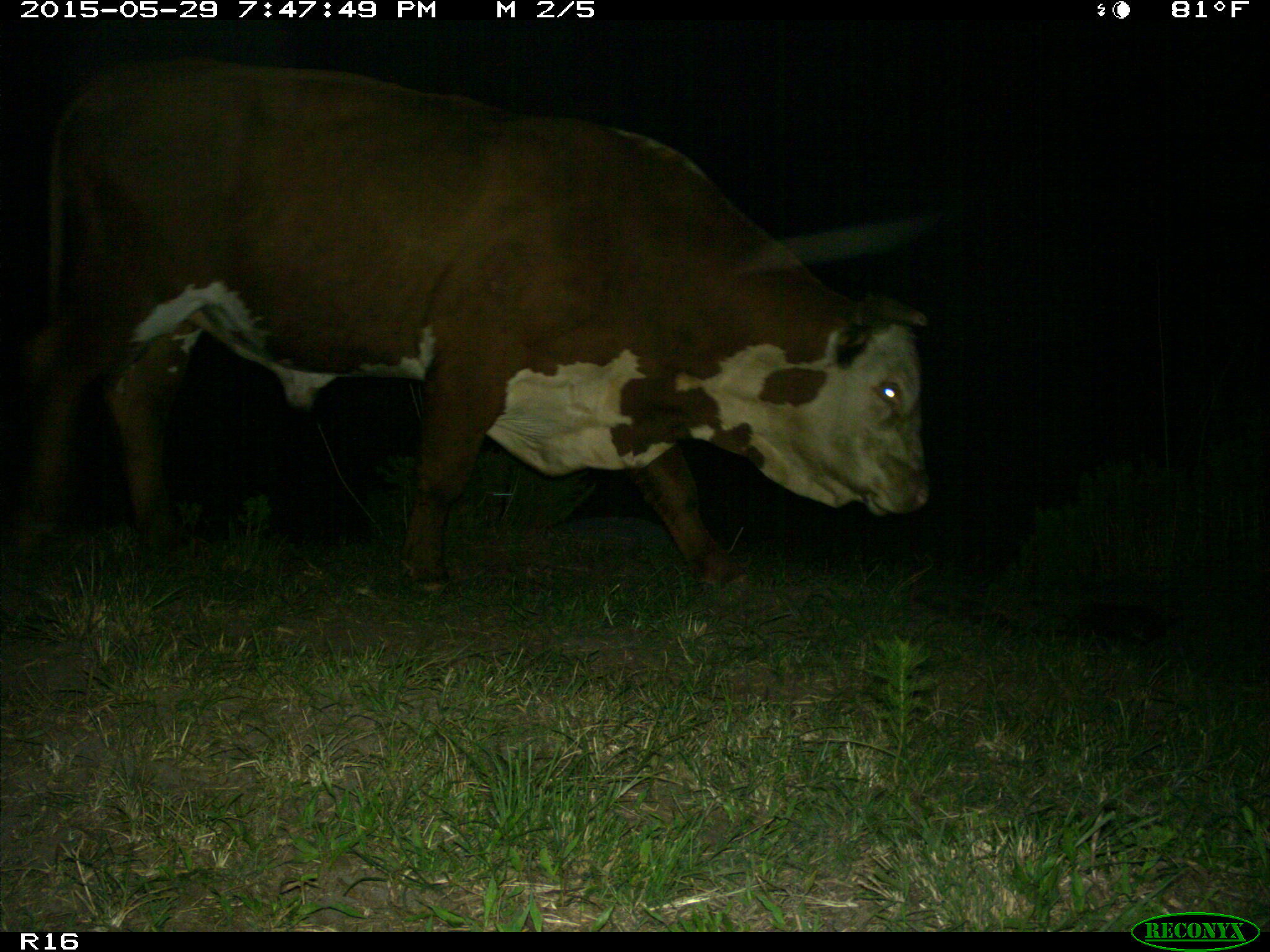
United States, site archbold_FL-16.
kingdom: Animalia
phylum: Chordata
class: Mammalia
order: Artiodactyla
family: Bovidae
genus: Bos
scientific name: Bos taurus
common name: domestic cow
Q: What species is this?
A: Bos taurus (domestic cow).